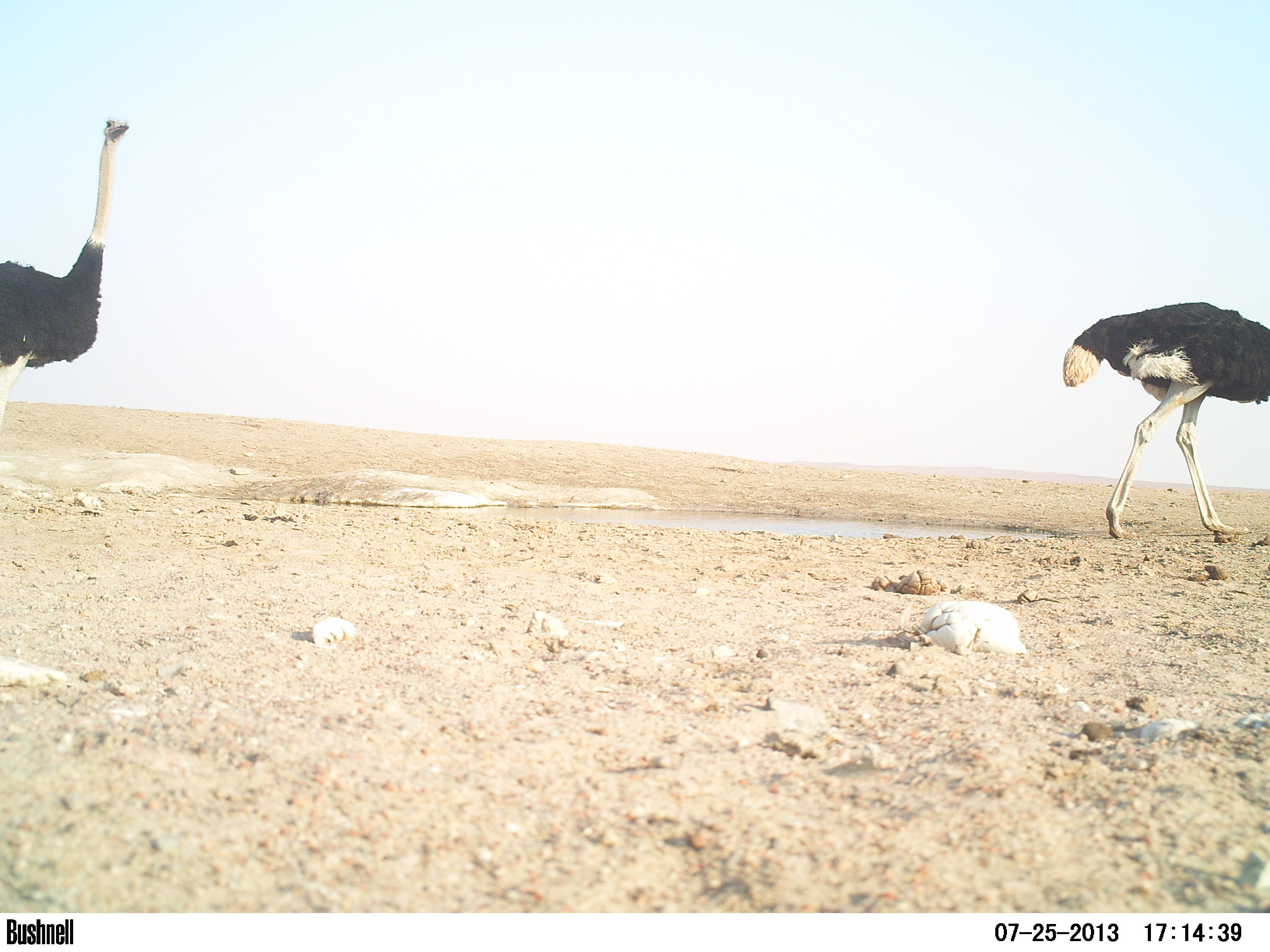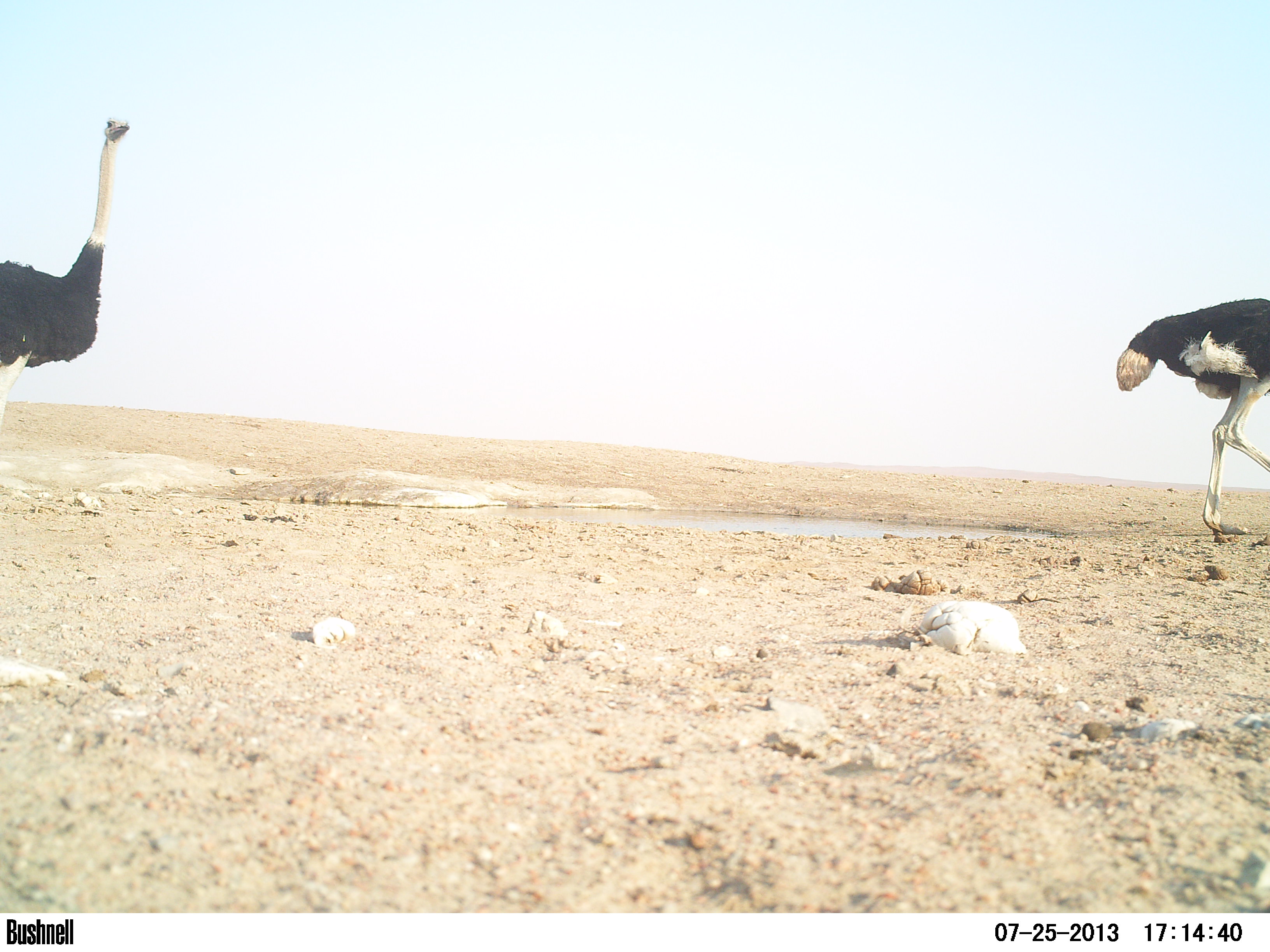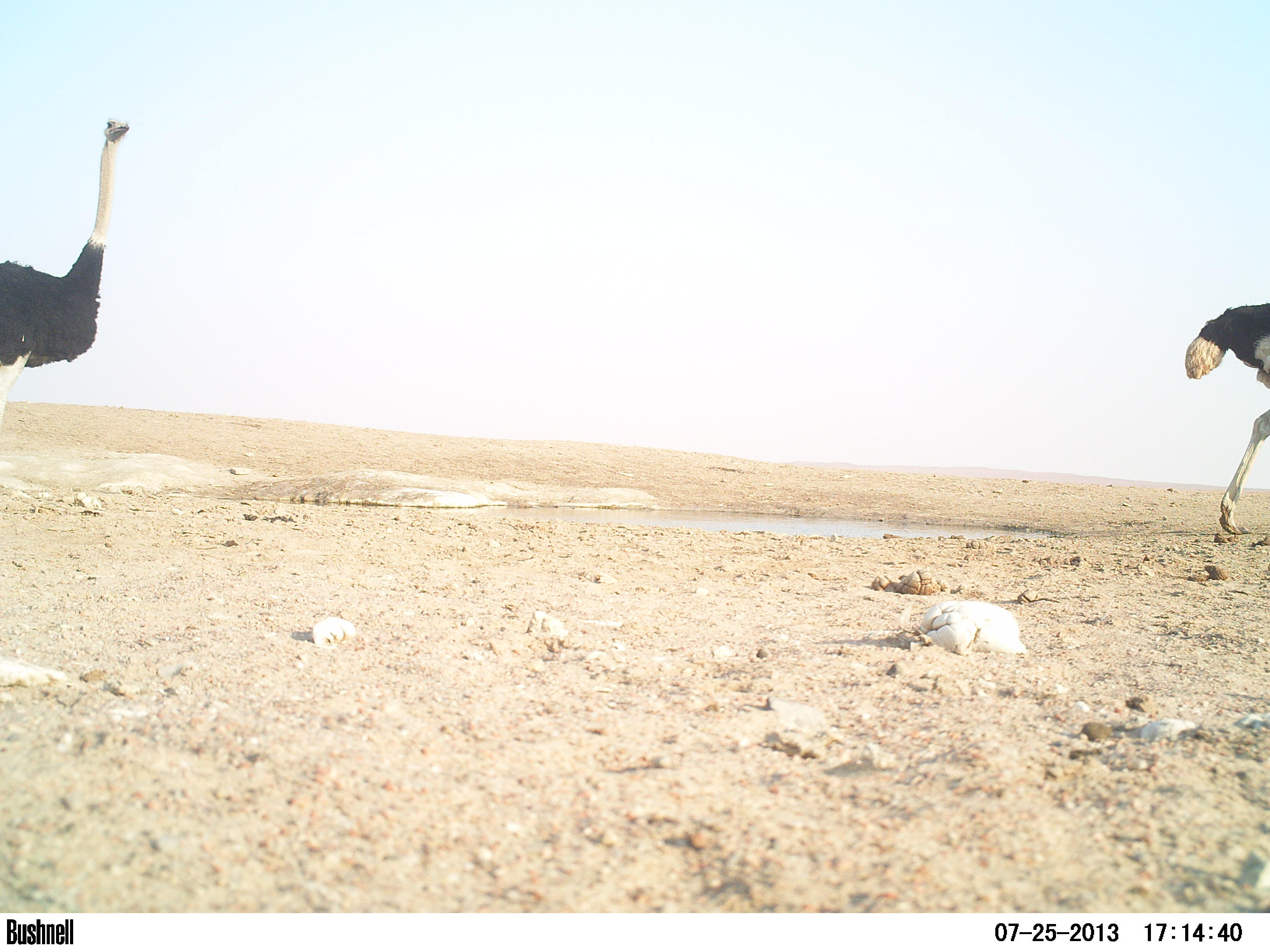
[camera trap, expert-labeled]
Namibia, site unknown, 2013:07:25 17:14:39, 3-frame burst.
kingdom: Animalia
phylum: Chordata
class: Aves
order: Struthioniformes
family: Struthionidae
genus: Struthio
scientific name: Struthio camelus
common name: common ostrich